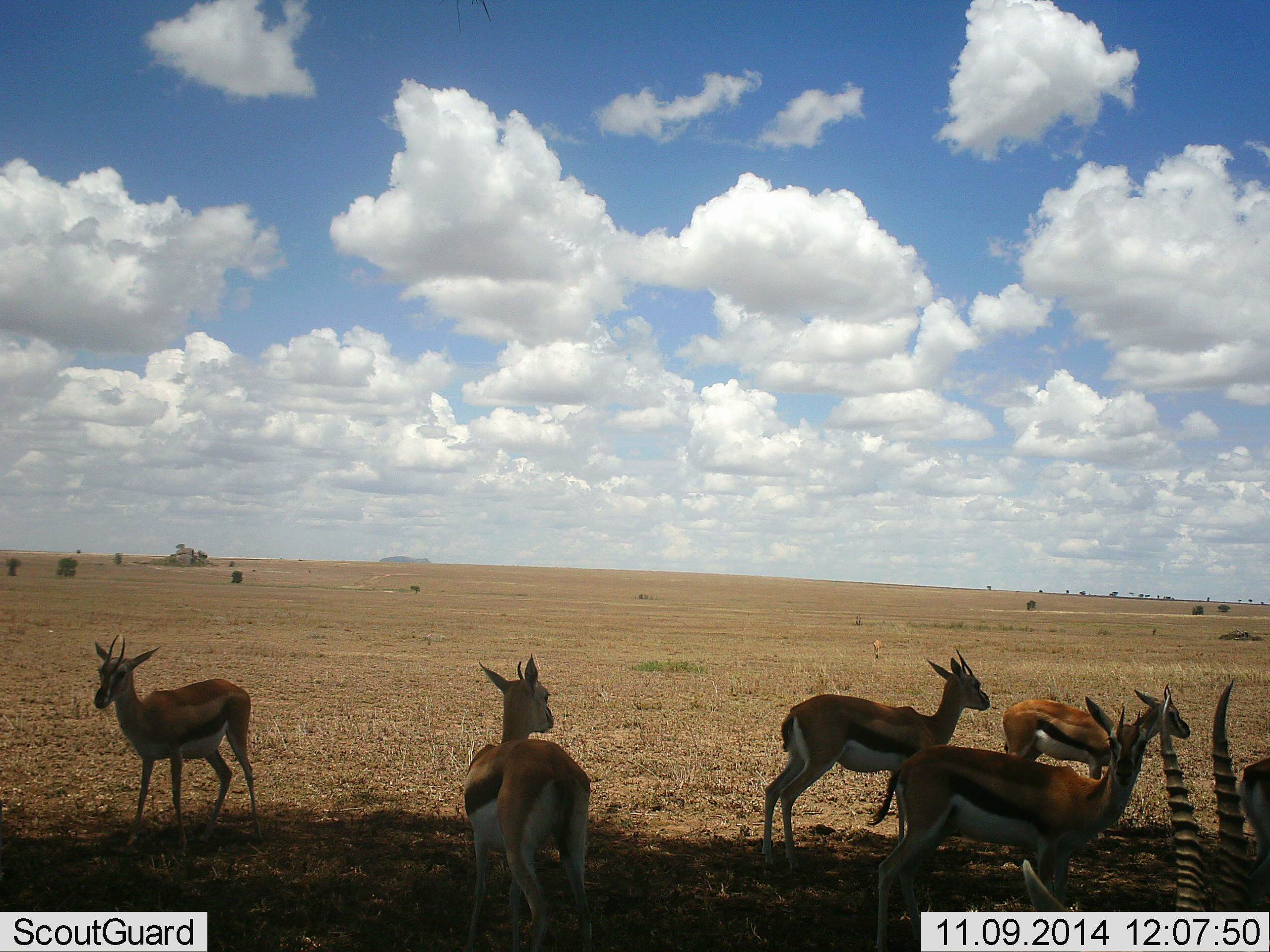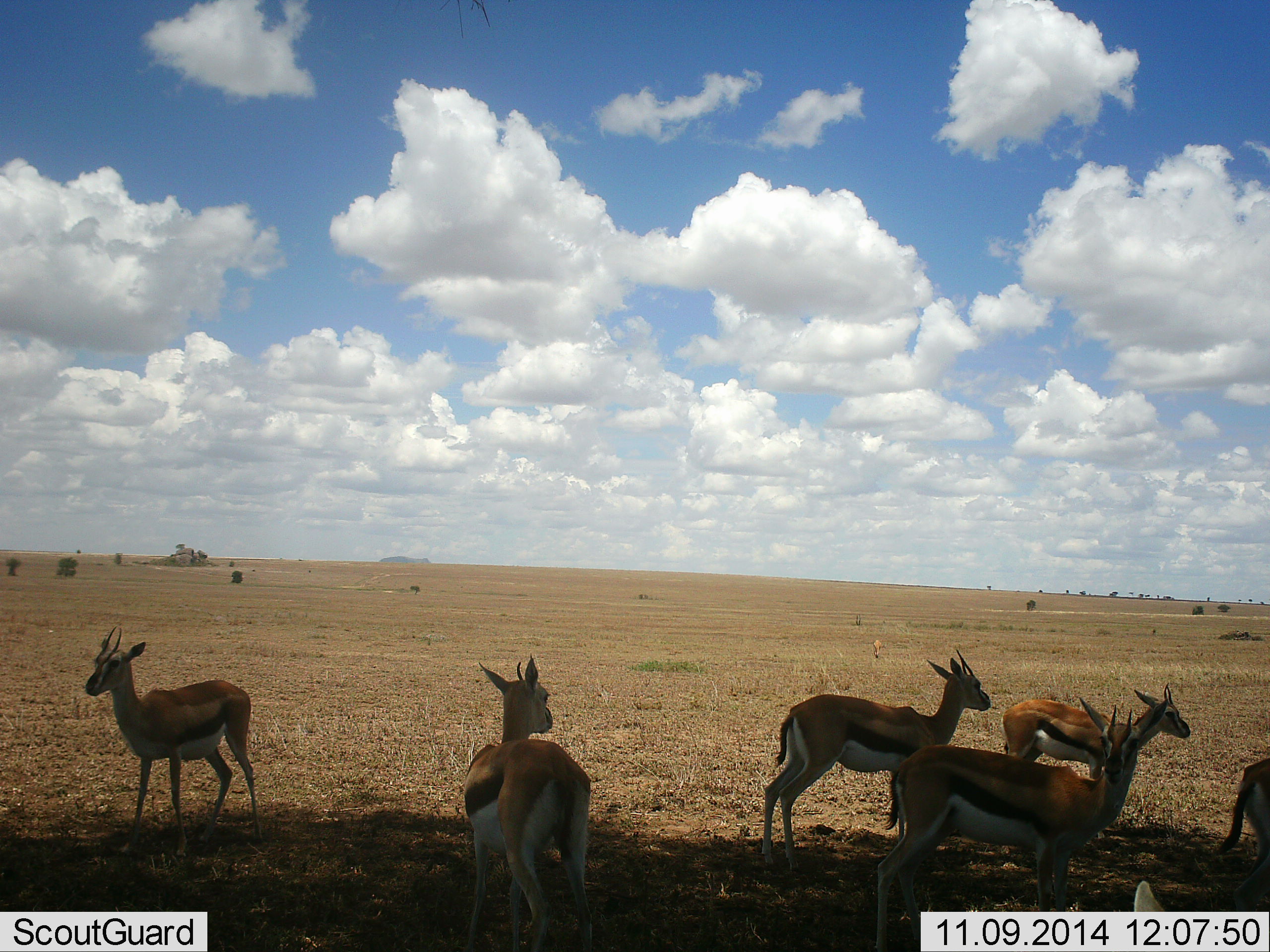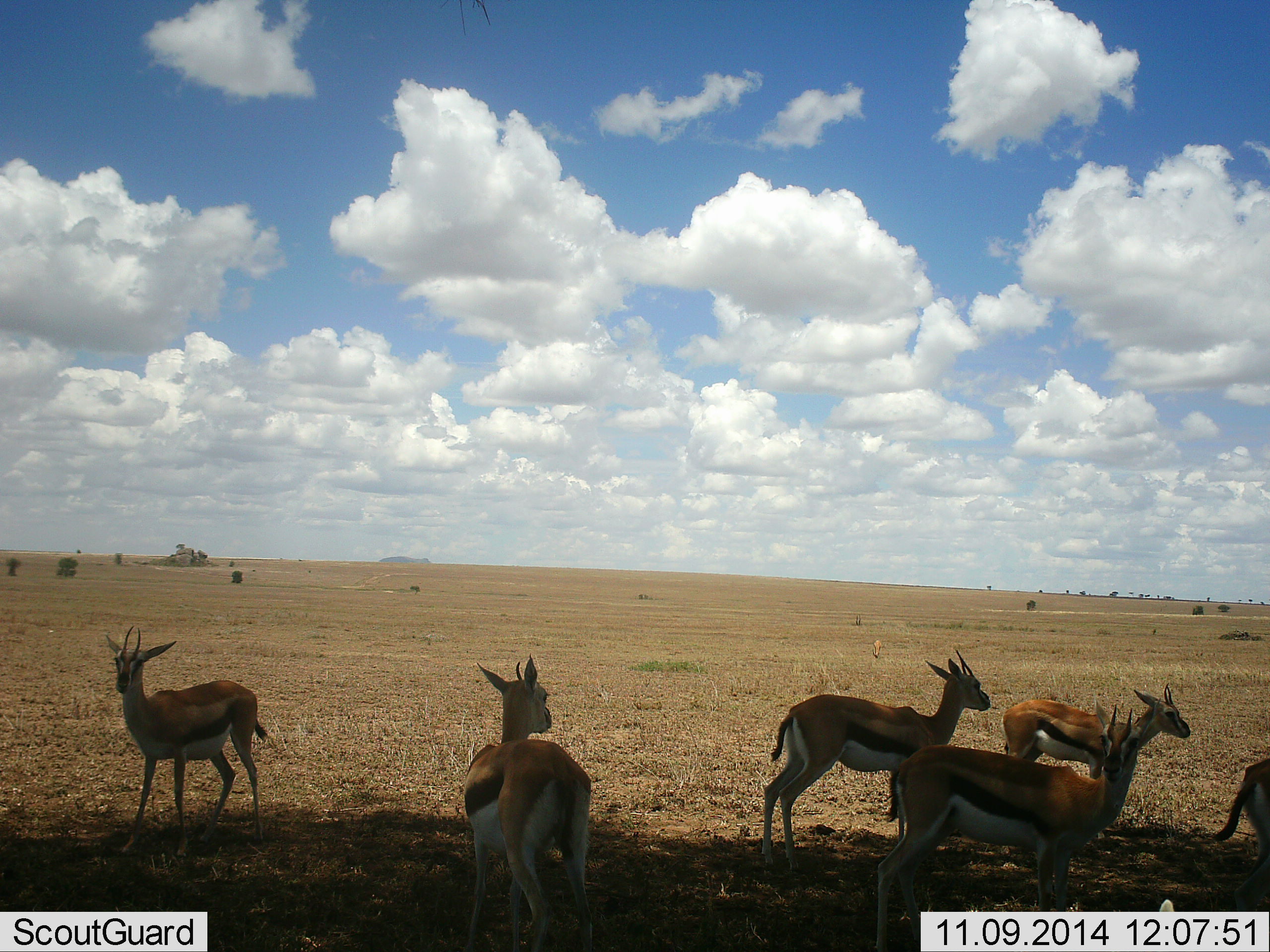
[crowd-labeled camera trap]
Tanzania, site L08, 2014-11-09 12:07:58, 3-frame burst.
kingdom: Animalia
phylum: Chordata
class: Mammalia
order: Artiodactyla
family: Bovidae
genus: Eudorcas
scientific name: Eudorcas thomsonii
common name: thomson's gazelle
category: gazellethomsons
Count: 8.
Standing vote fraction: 100%.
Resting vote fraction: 20%.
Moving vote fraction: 0%.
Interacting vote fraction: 0%.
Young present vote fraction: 0%.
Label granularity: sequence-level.